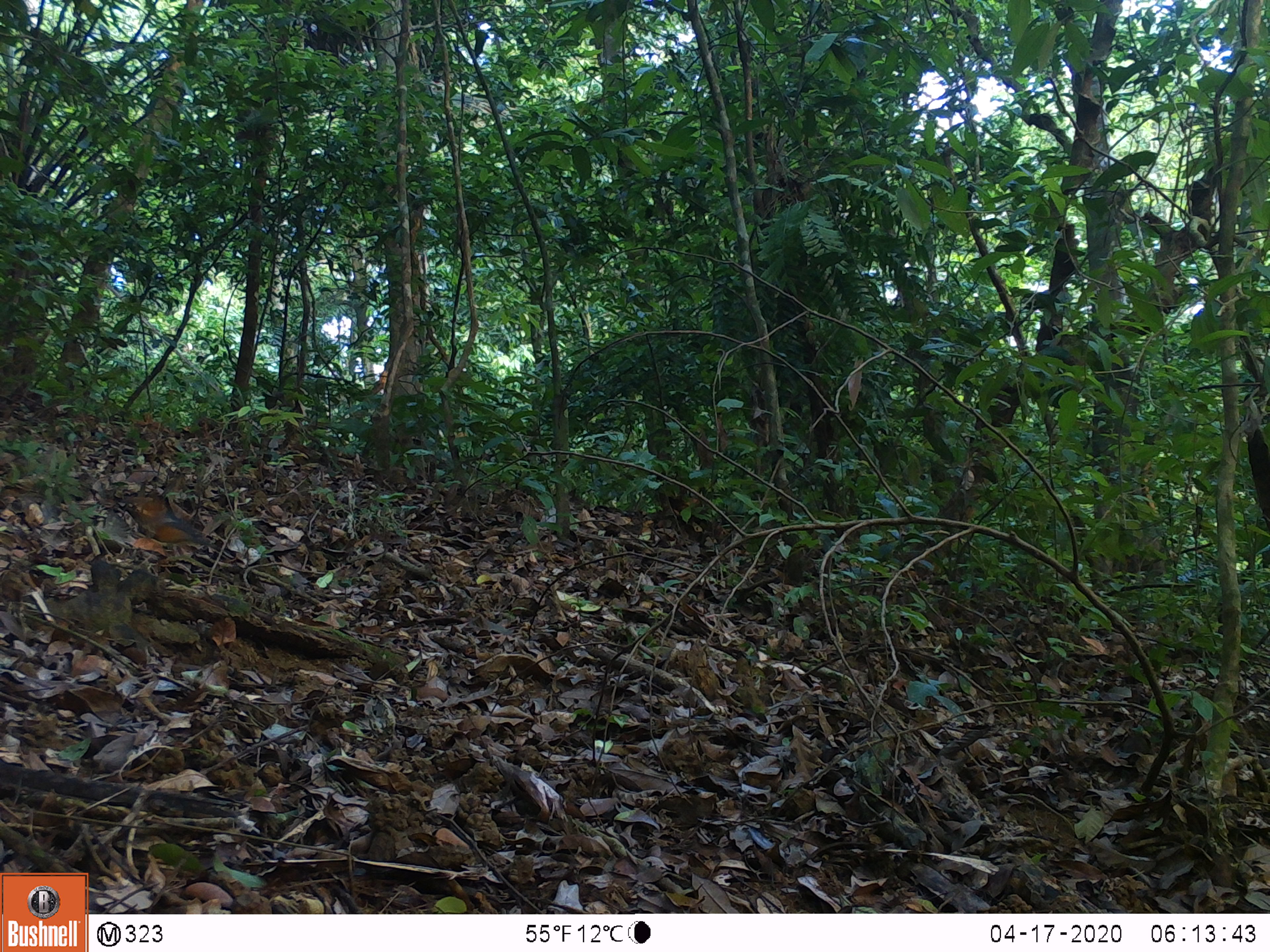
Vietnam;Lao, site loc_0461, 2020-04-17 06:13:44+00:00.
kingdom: Animalia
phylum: Chordata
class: Aves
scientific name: Aves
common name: bird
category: unidentified bird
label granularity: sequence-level